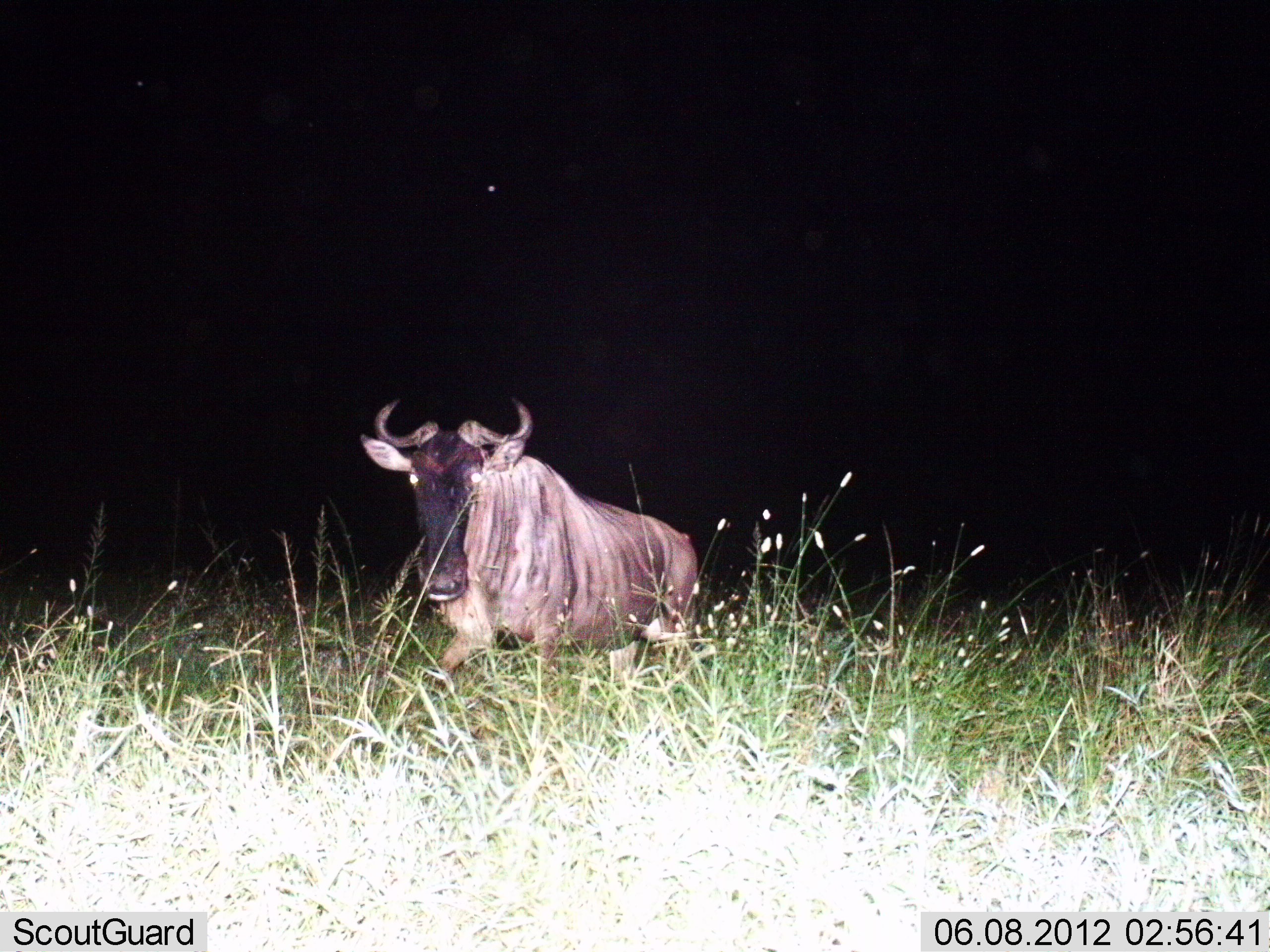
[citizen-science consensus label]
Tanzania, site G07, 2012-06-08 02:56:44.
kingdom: Animalia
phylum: Chordata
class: Mammalia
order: Artiodactyla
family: Bovidae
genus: Connochaetes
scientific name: Connochaetes taurinus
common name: blue wildebeest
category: wildebeest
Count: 1.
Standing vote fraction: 40%.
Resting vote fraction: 10%.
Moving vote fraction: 50%.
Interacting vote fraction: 0%.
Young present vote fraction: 0%.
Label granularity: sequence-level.